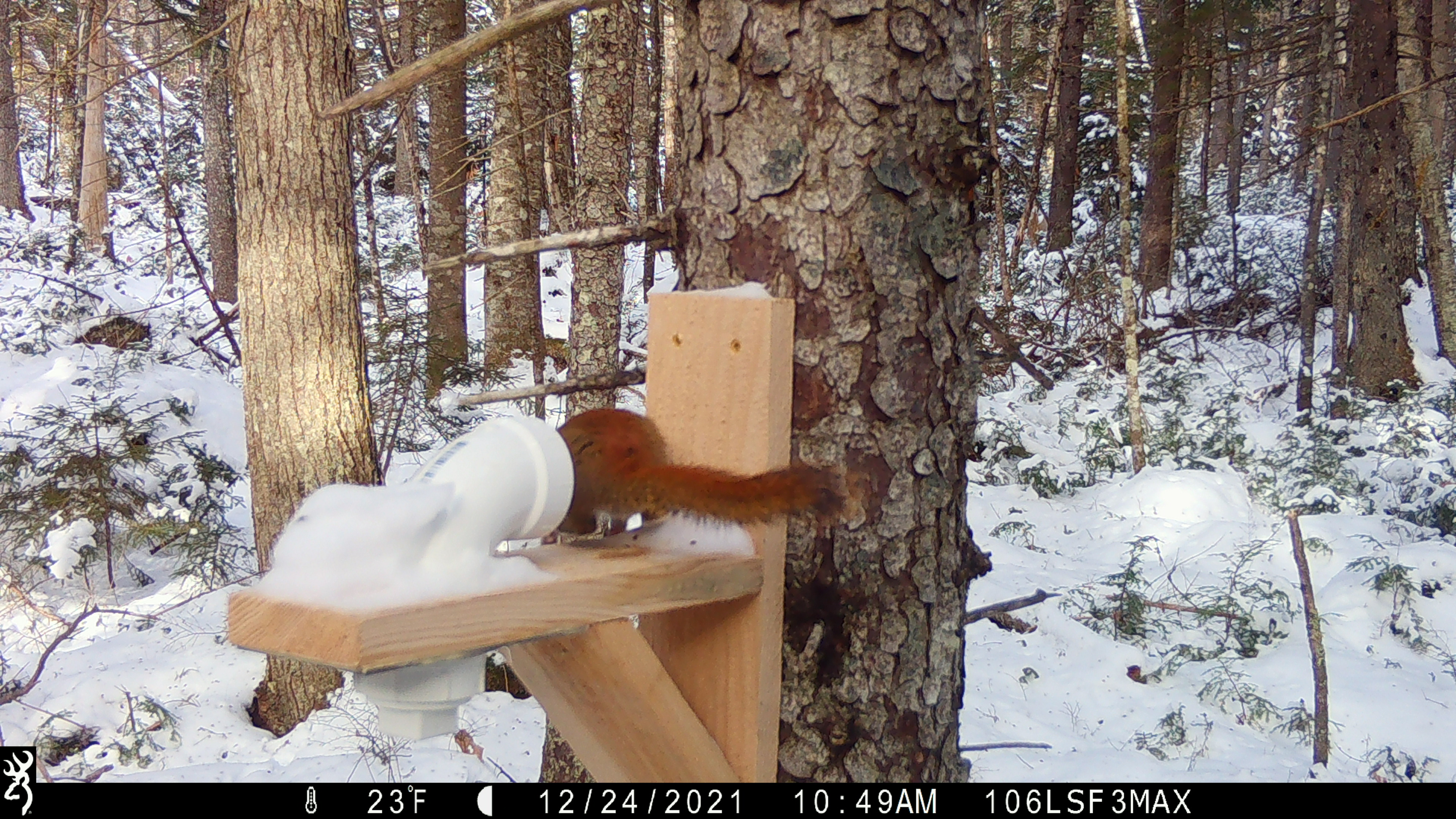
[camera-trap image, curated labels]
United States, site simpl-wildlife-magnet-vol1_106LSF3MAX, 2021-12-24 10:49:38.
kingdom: Animalia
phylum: Chordata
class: Mammalia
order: Rodentia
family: Sciuridae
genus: Tamiasciurus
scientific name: Tamiasciurus hudsonicus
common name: red squirrel